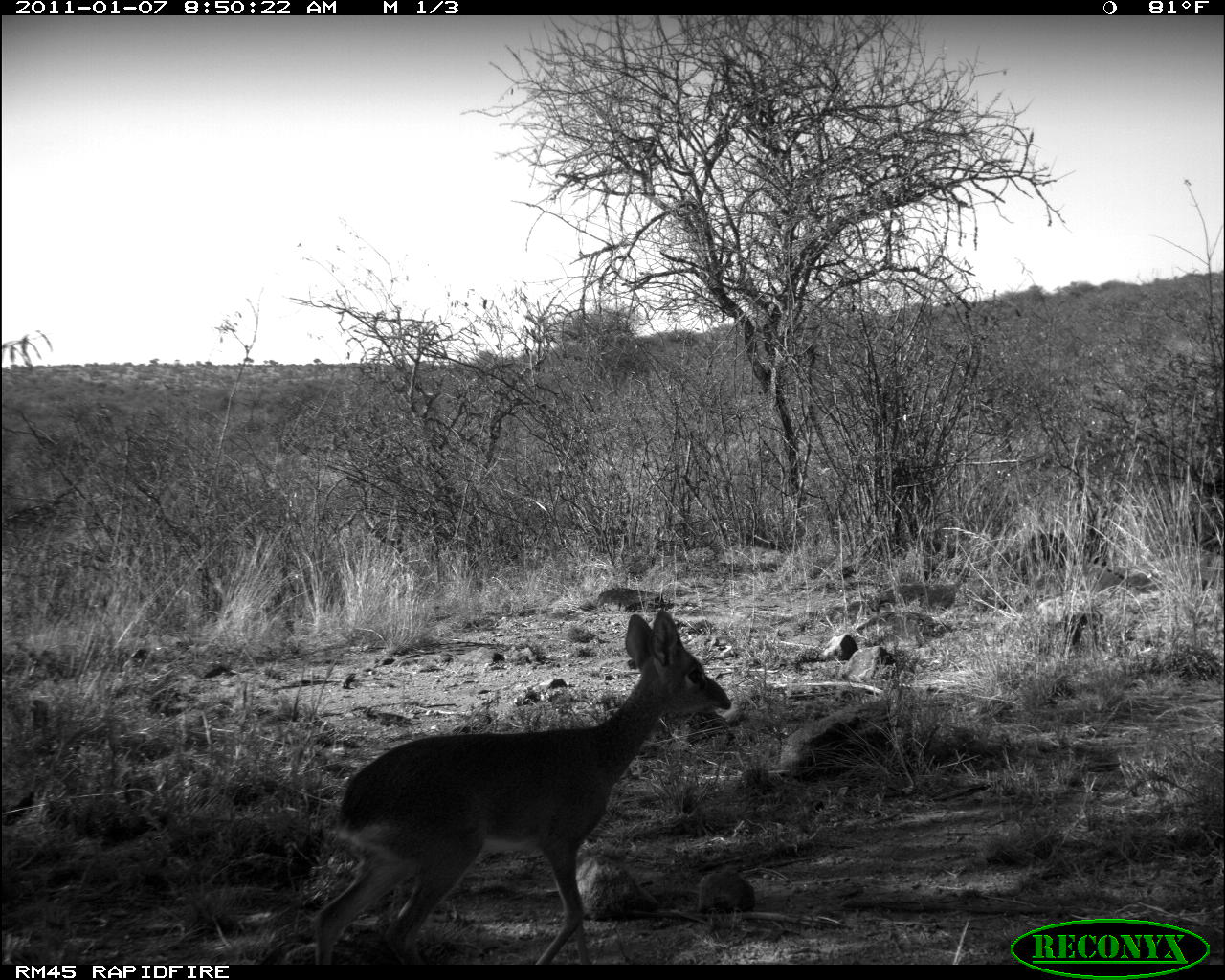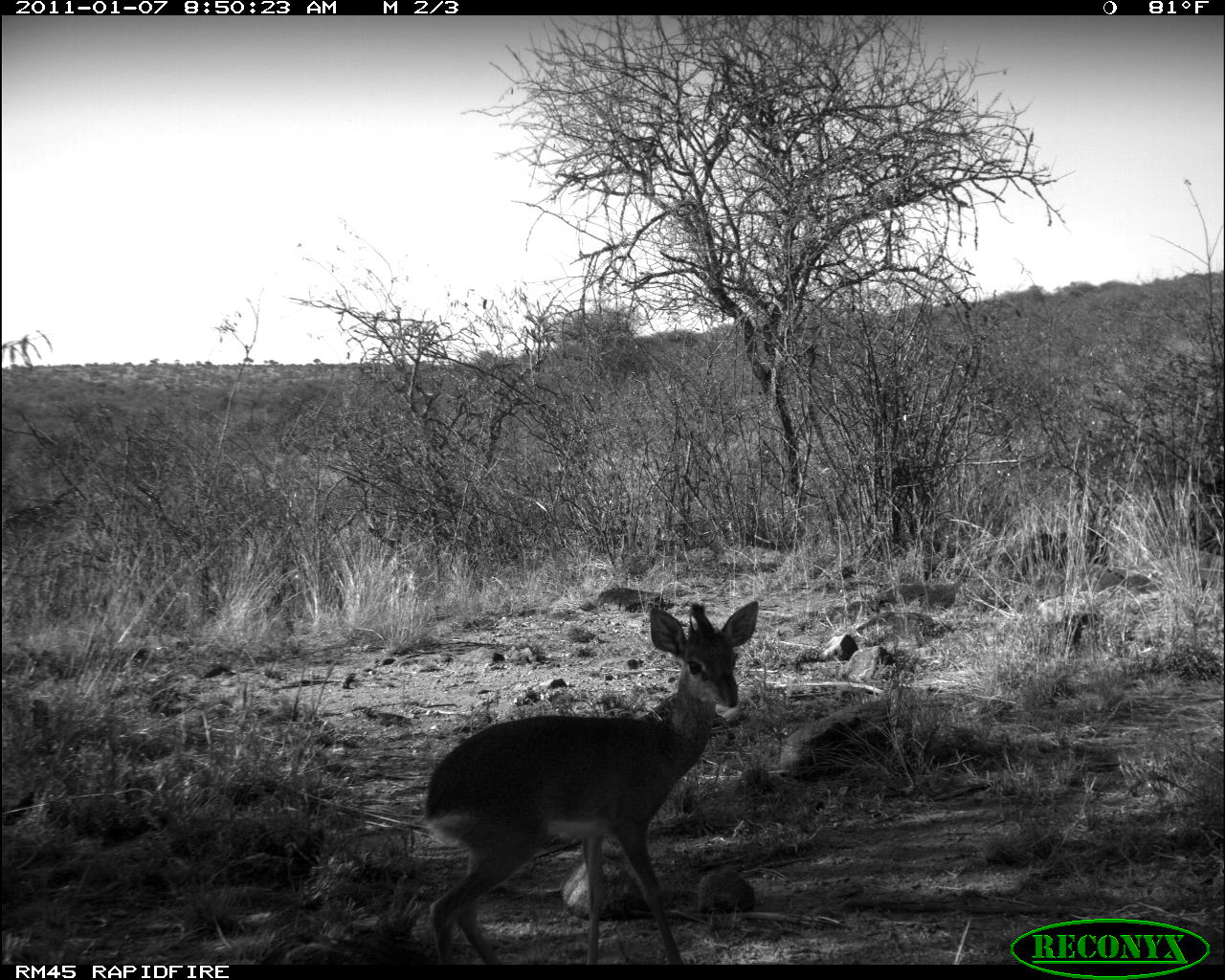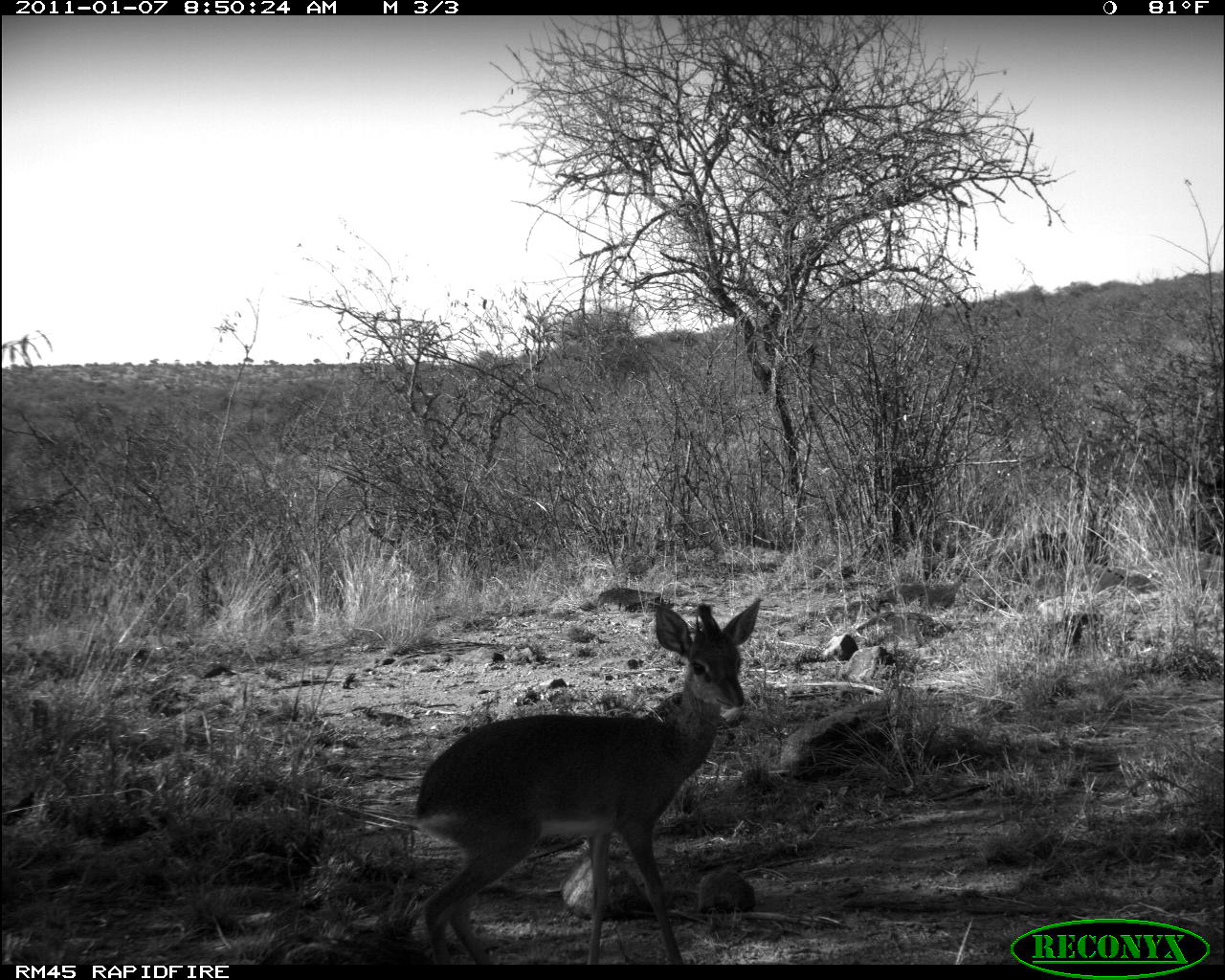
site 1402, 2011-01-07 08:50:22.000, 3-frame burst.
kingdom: Animalia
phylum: Chordata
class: Mammalia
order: Artiodactyla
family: Bovidae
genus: Madoqua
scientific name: Madoqua guentheri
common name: günther's dik-dik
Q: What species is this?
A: Madoqua guentheri (günther's dik-dik).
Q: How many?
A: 1.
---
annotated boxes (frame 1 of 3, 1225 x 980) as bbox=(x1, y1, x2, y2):
madoqua guentheri: bbox=(311, 608, 731, 964)